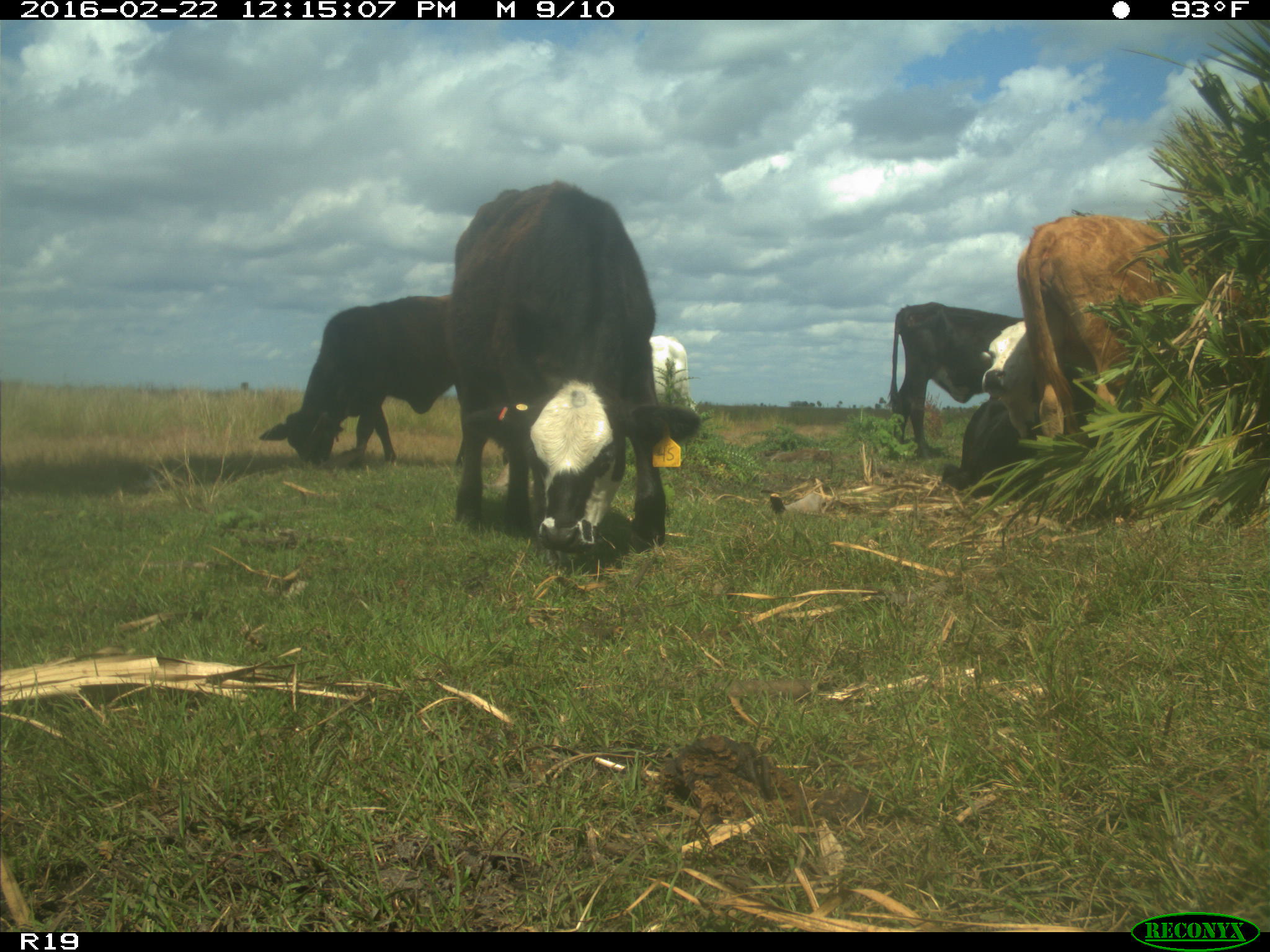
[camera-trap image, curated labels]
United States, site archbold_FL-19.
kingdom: Animalia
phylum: Chordata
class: Mammalia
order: Artiodactyla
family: Bovidae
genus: Bos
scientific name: Bos taurus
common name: domestic cow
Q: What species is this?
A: Bos taurus (domestic cow).